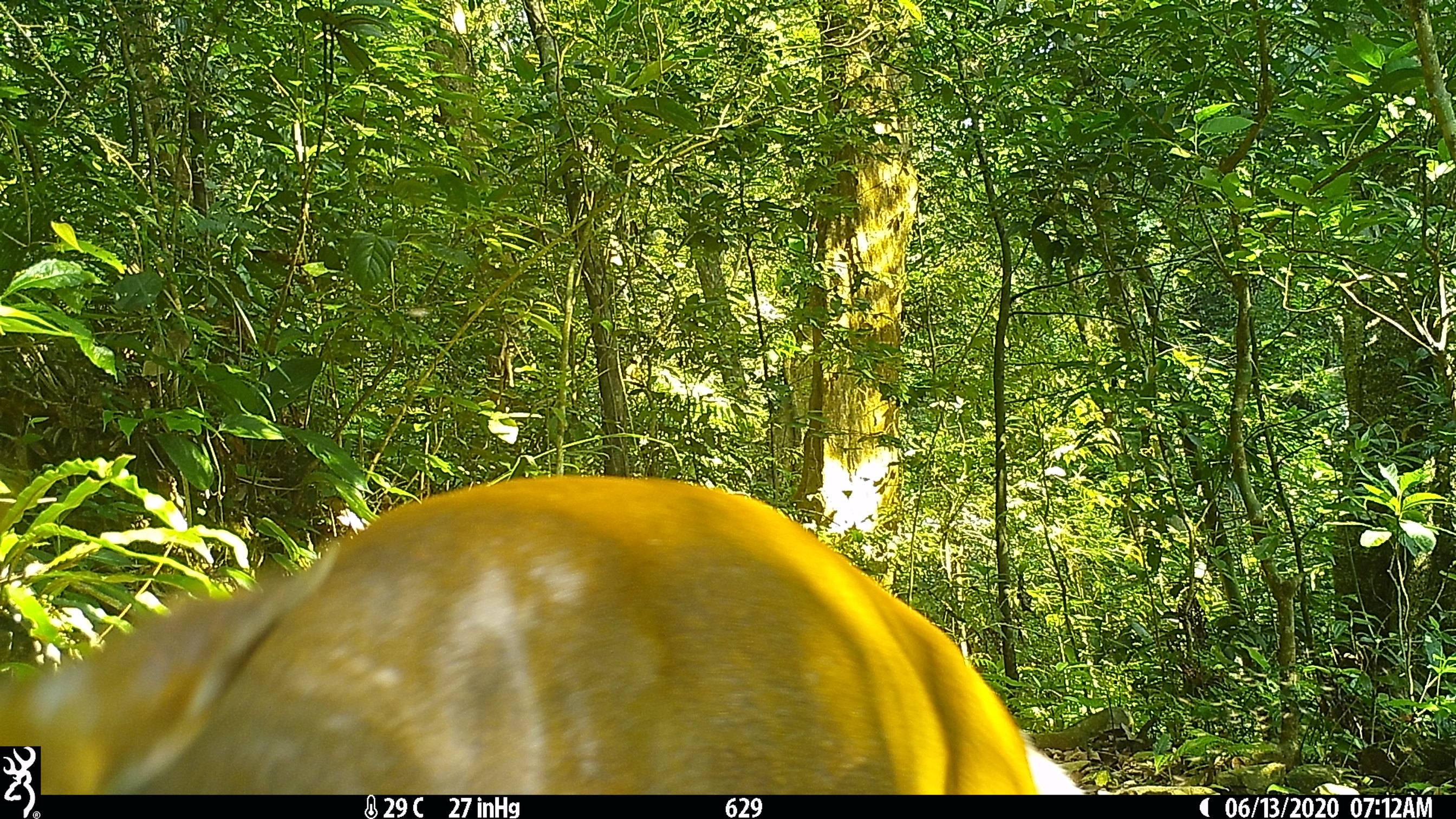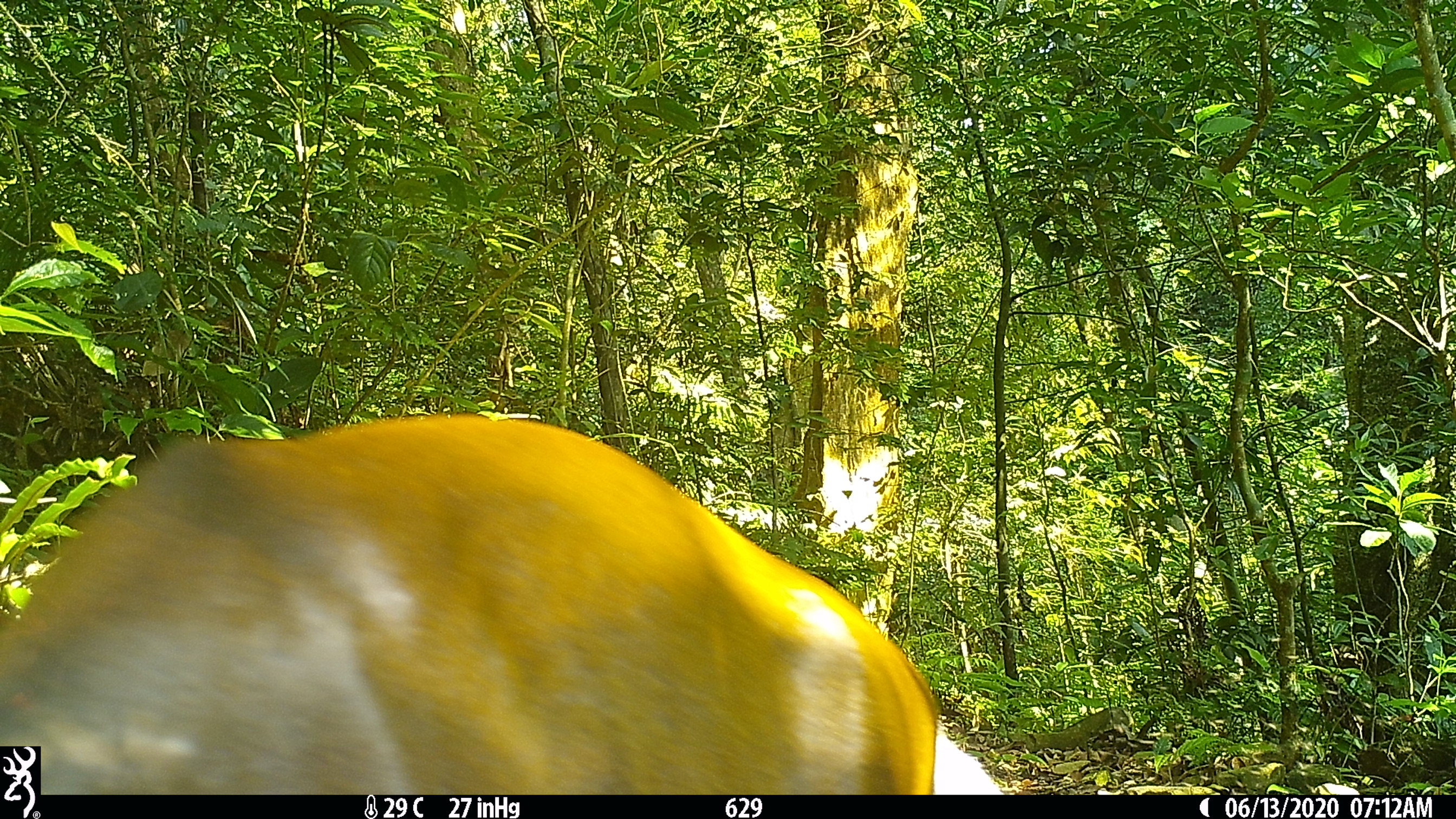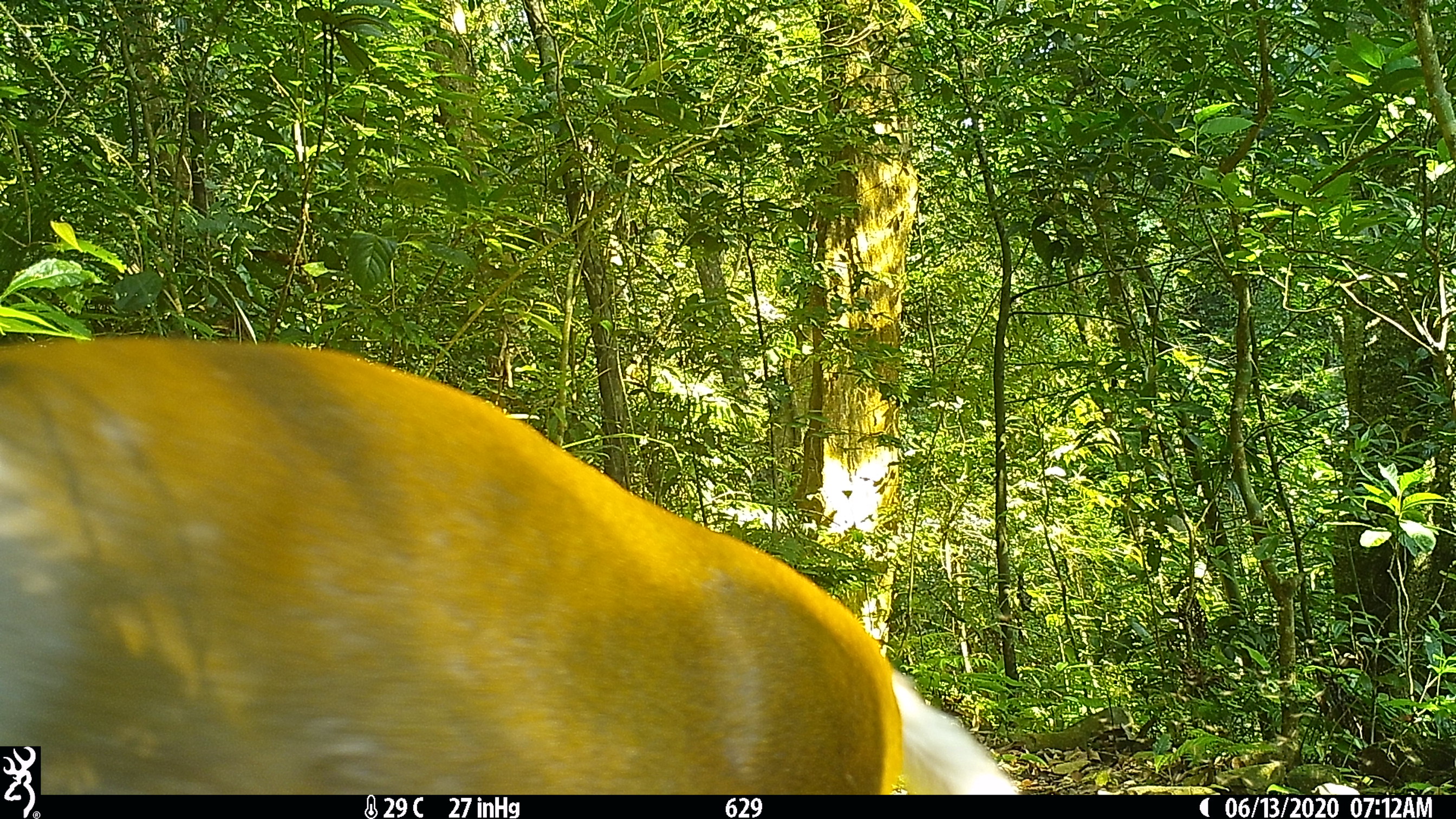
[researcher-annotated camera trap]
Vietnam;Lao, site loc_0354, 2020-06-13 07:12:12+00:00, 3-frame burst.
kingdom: Animalia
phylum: Chordata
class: Mammalia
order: Artiodactyla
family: Cervidae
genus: Muntiacus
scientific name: Muntiacus rooseveltorum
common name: roosevelt's muntjac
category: roosevelts muntjac group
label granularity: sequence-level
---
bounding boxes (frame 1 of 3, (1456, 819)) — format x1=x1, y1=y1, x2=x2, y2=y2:
roosevelts muntjac group: x1=1, y1=471, x2=1088, y2=792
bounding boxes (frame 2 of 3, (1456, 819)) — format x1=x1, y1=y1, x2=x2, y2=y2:
roosevelts muntjac group: x1=0, y1=412, x2=999, y2=794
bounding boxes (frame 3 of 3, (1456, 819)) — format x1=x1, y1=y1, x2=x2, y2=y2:
roosevelts muntjac group: x1=0, y1=336, x2=1021, y2=791